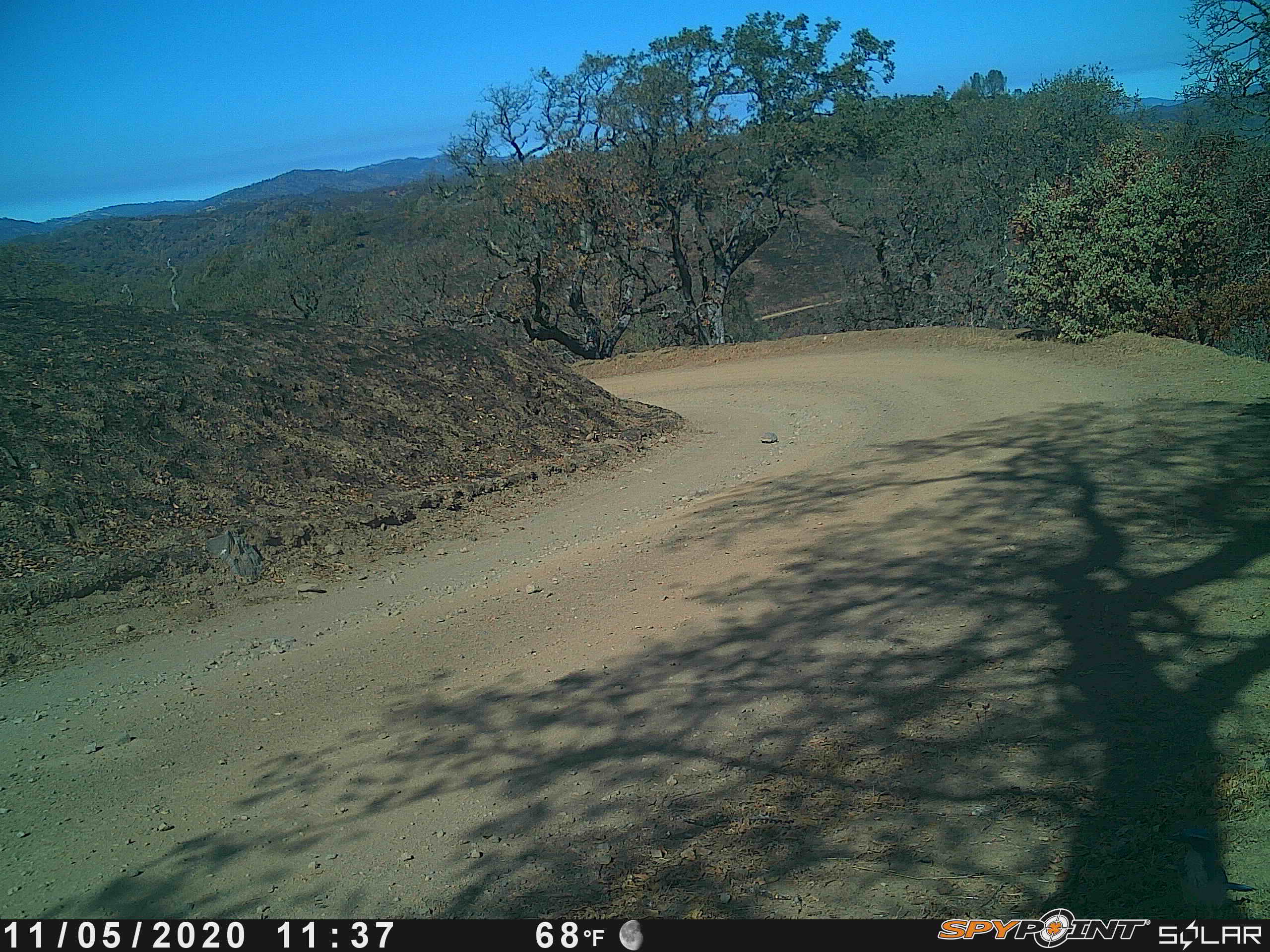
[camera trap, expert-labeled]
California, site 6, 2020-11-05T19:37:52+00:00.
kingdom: Animalia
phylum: Chordata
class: Aves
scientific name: Aves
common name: bird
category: unknown bird